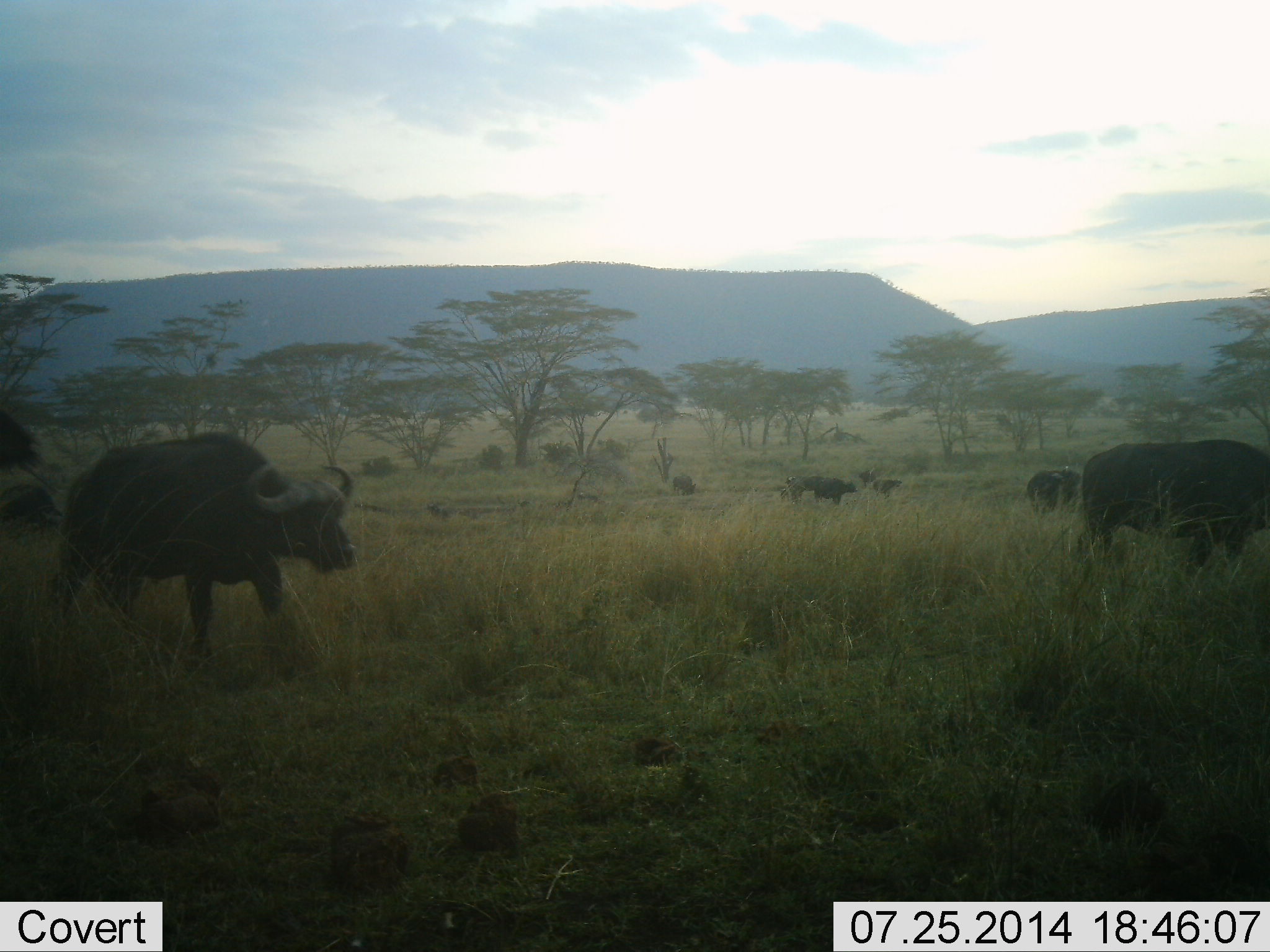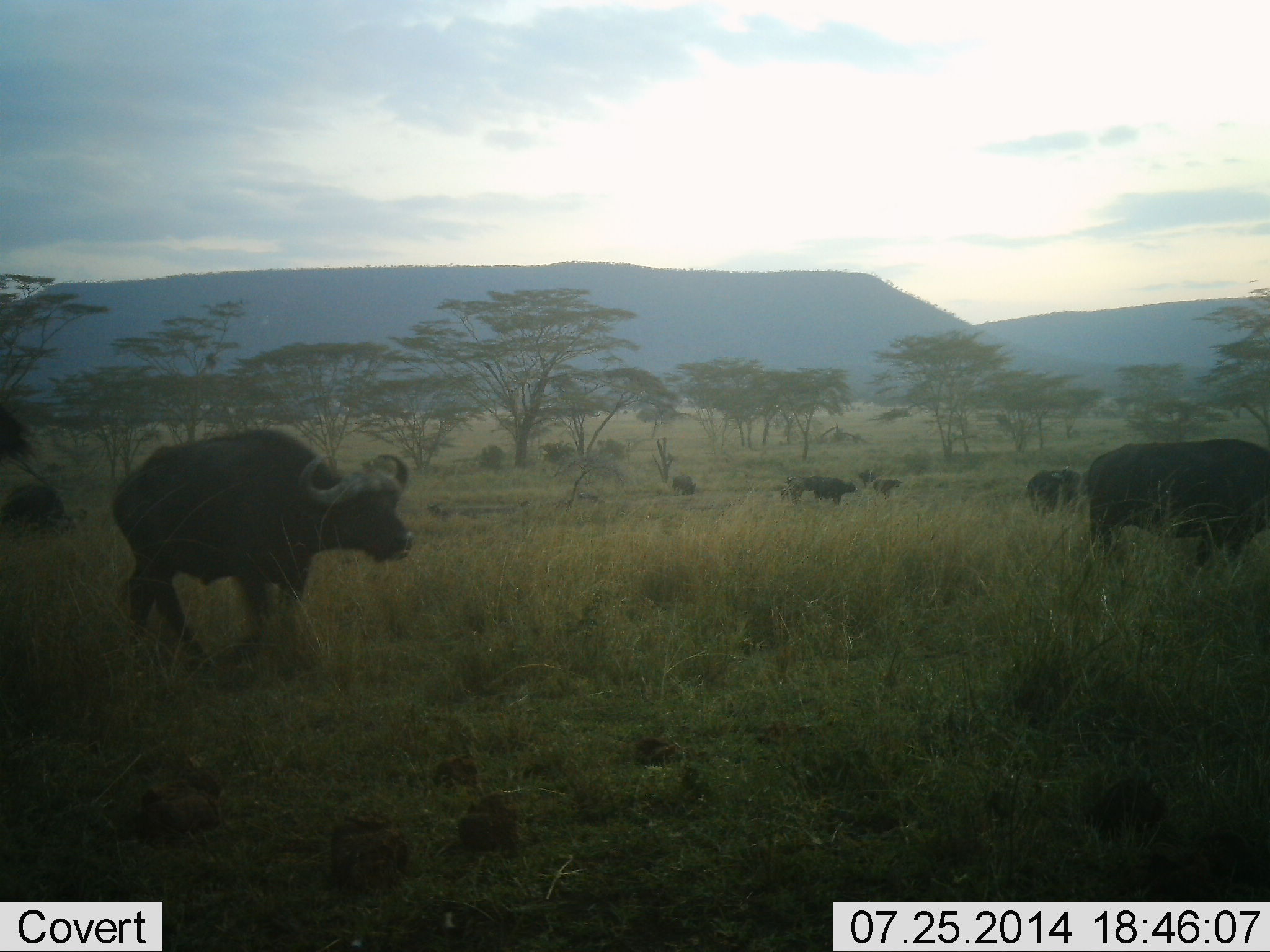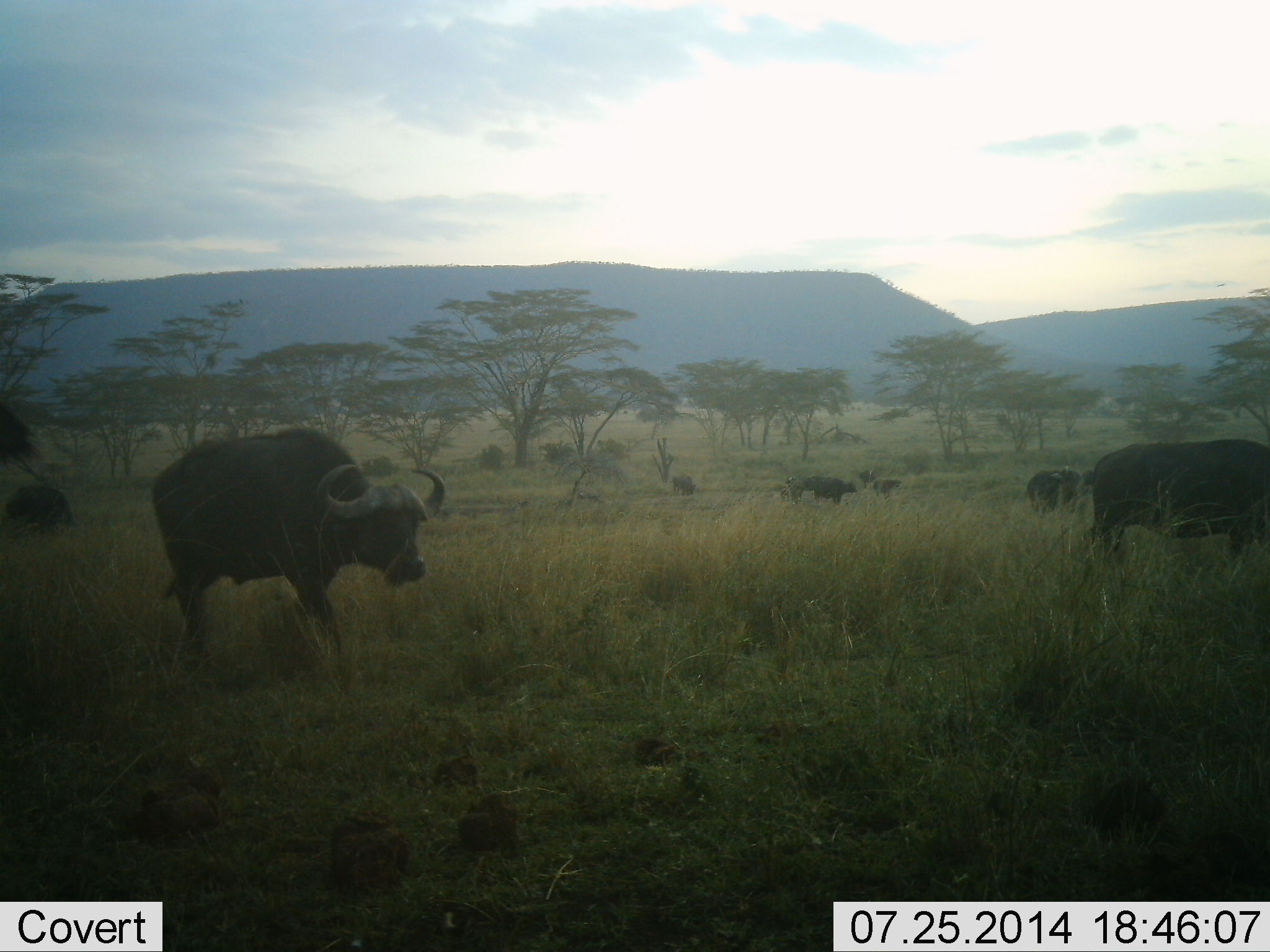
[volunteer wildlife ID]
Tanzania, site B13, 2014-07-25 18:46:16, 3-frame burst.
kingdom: Animalia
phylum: Chordata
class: Mammalia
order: Artiodactyla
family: Bovidae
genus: Syncerus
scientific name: Syncerus caffer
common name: cape buffalo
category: buffalo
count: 7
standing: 50%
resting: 0%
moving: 80%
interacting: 0%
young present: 0%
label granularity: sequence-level